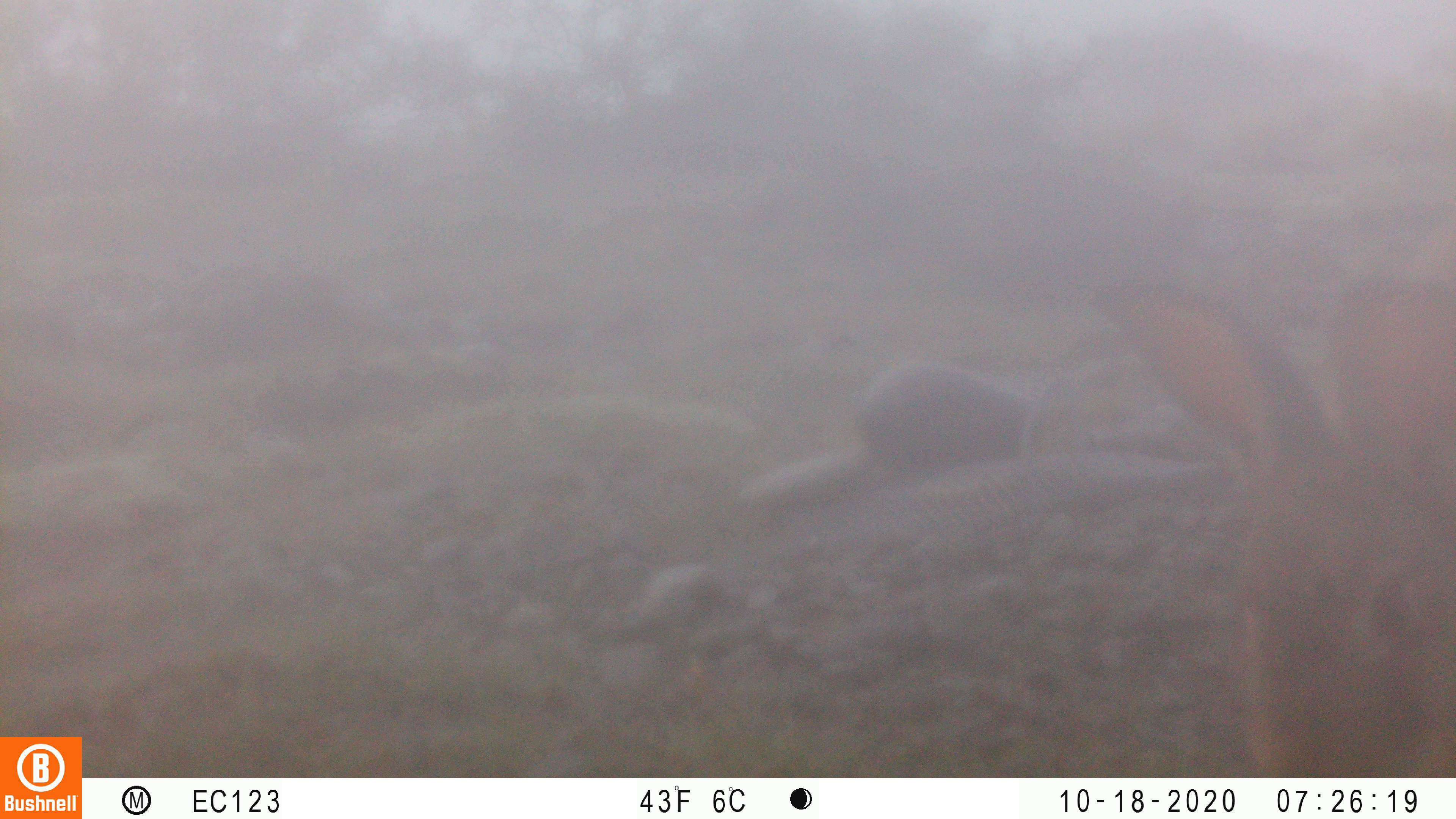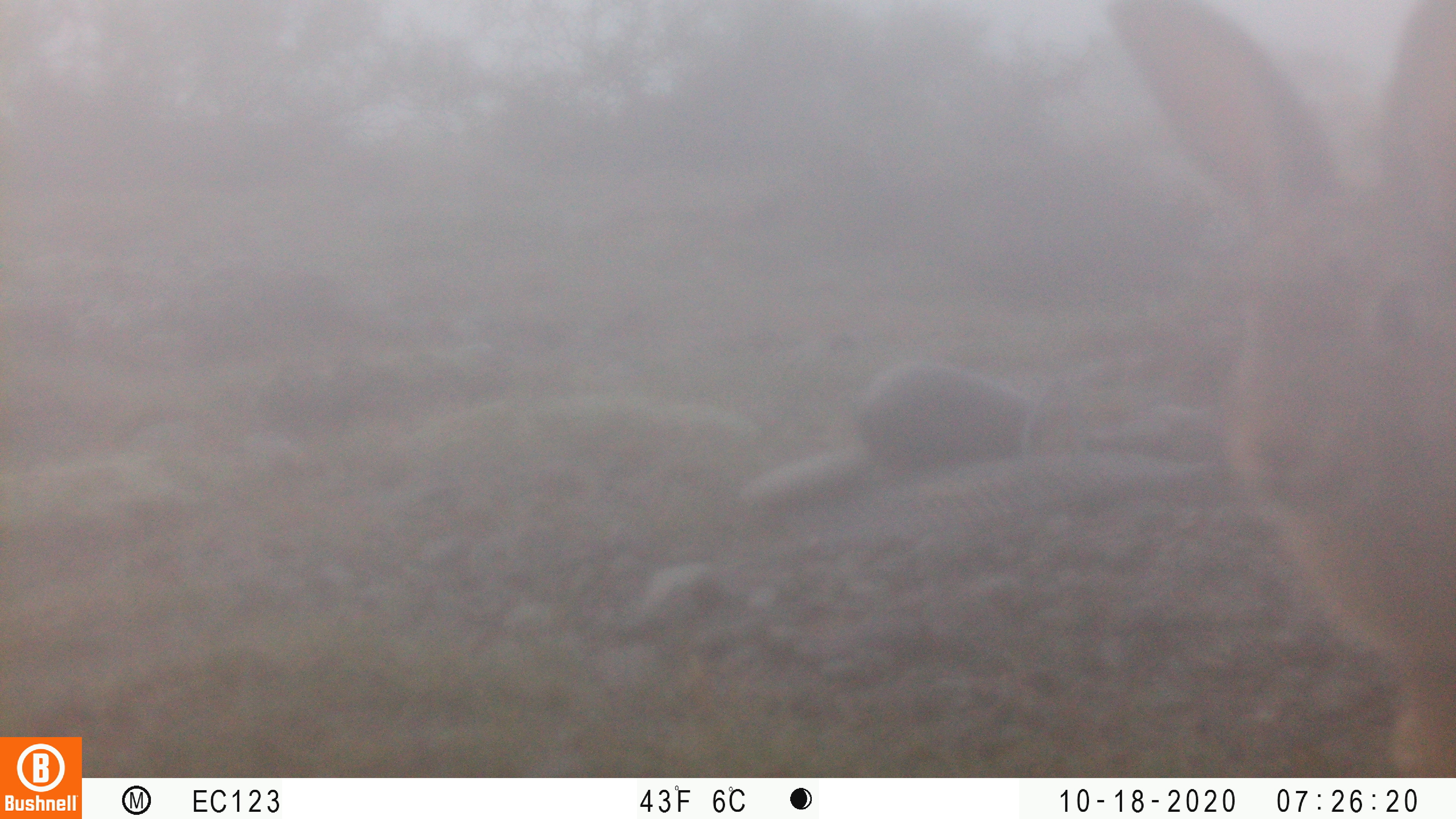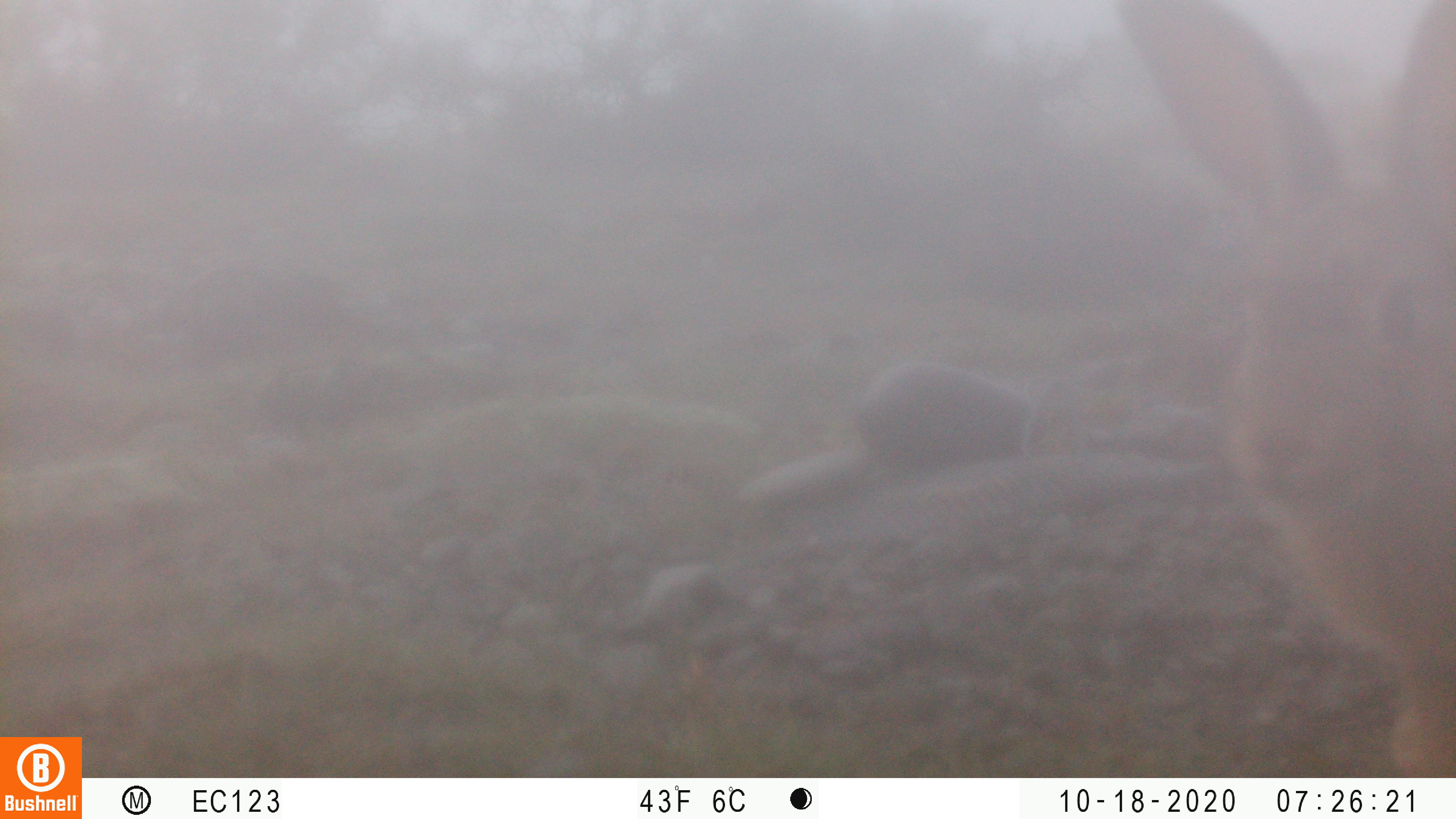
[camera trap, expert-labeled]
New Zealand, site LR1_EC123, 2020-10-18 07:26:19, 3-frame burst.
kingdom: Animalia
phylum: Chordata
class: Mammalia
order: Lagomorpha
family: Leporidae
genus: Oryctolagus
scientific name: Oryctolagus cuniculus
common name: european rabbit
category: rabbit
Rabbit (european rabbit) (Oryctolagus cuniculus).